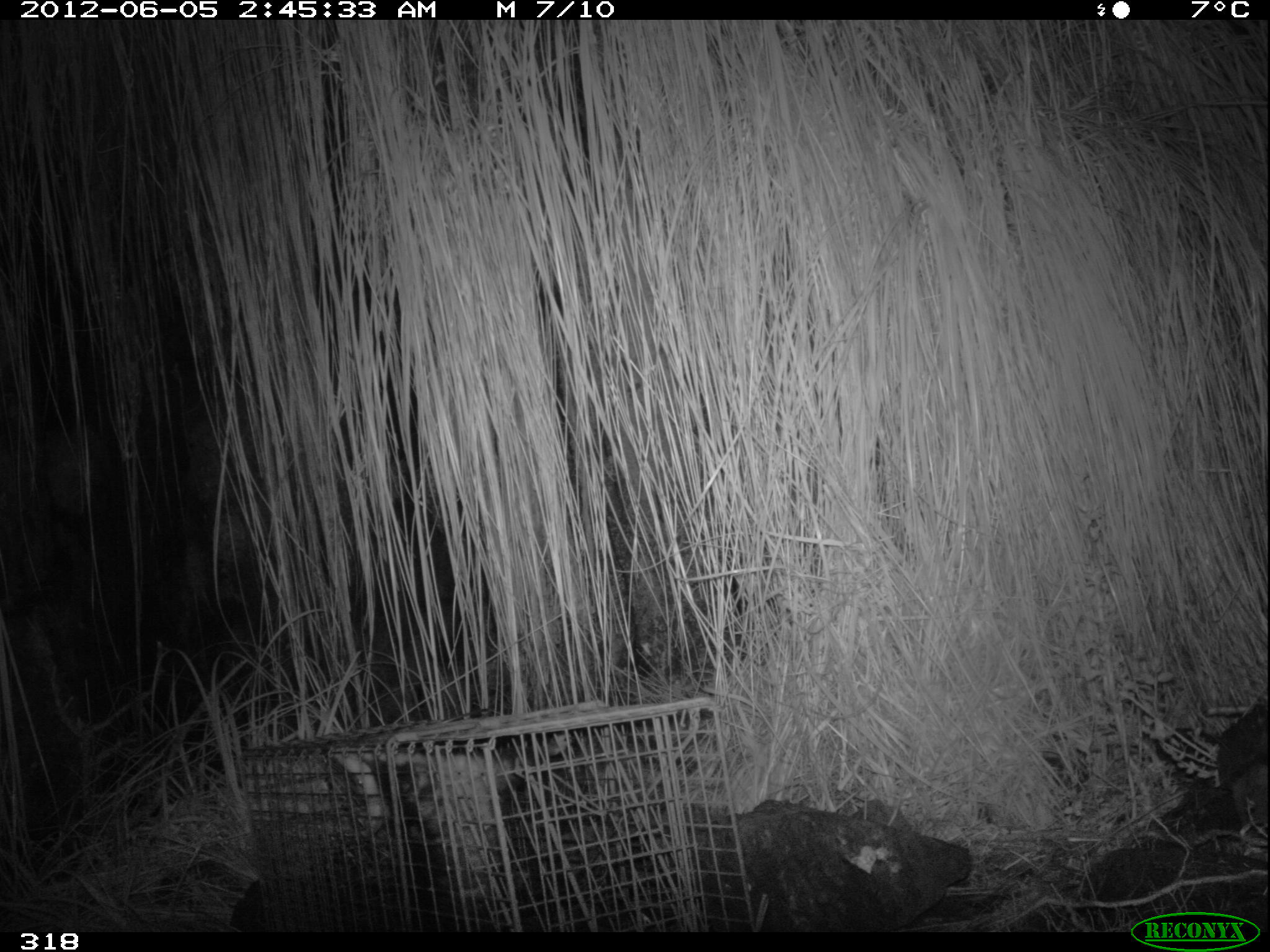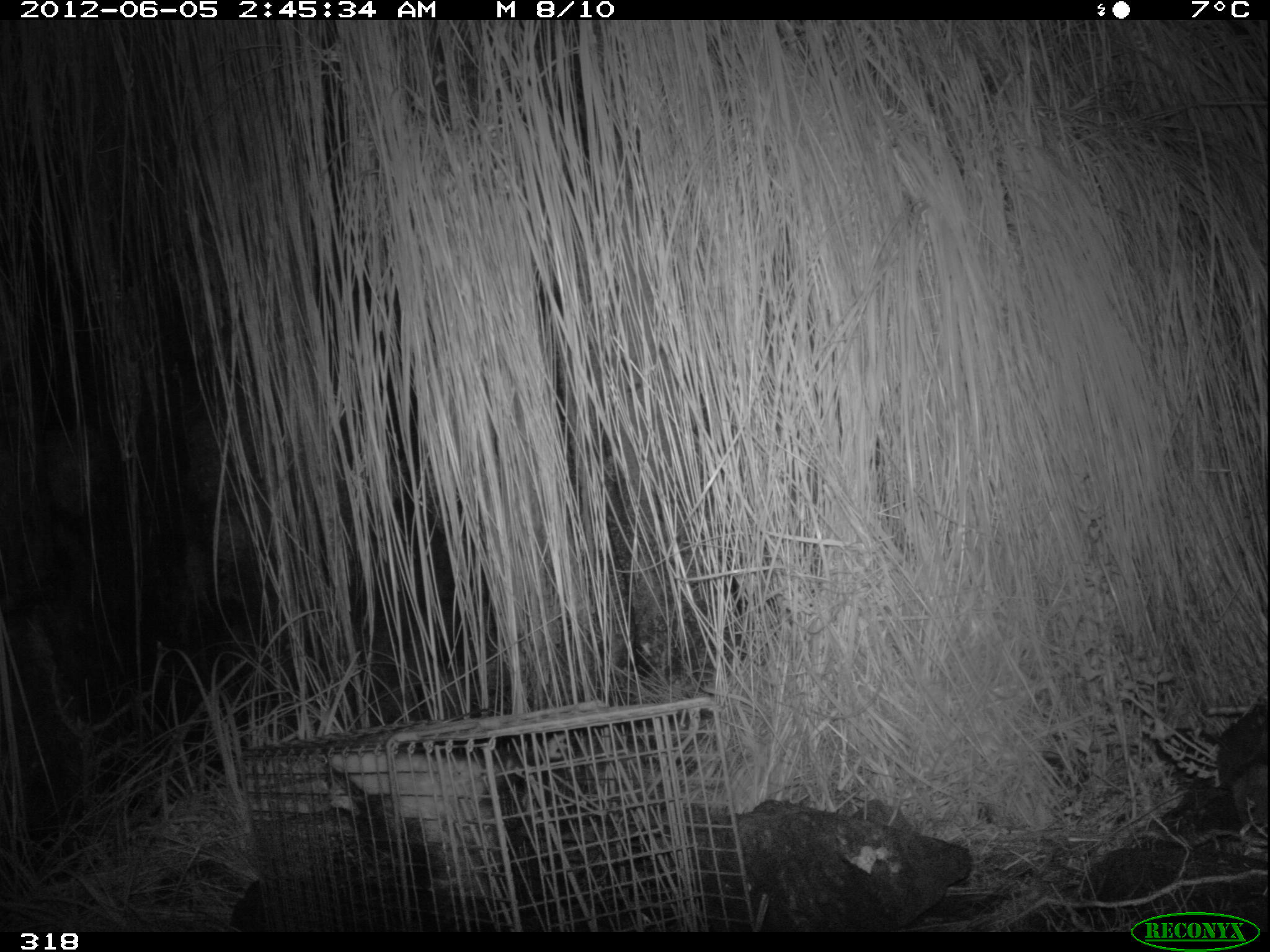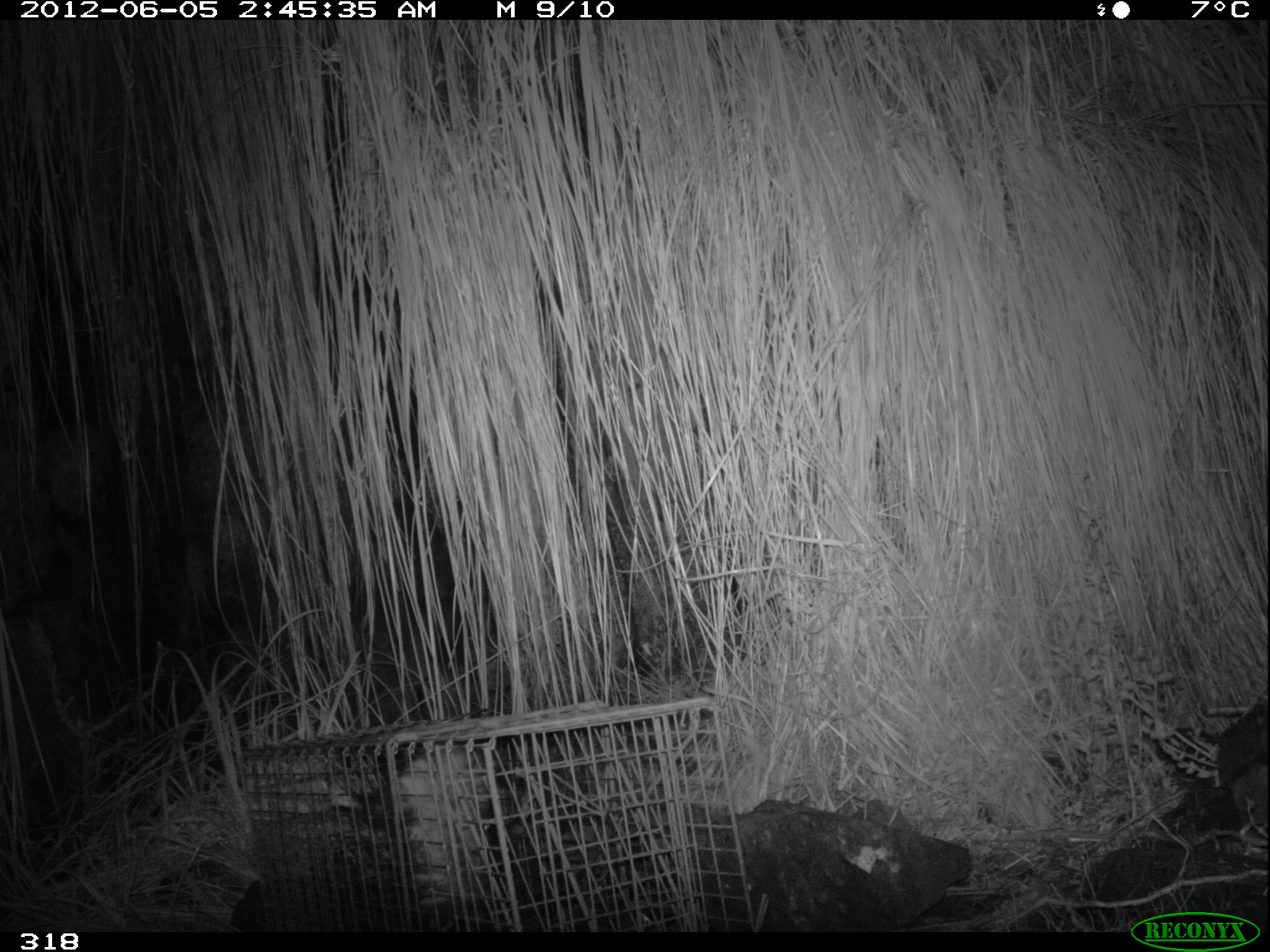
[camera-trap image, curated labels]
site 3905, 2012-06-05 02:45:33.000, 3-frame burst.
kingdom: Animalia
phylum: Chordata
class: Mammalia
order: Didelphimorphia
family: Didelphidae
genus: Didelphis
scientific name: Didelphis pernigra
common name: andean white-eared opossum